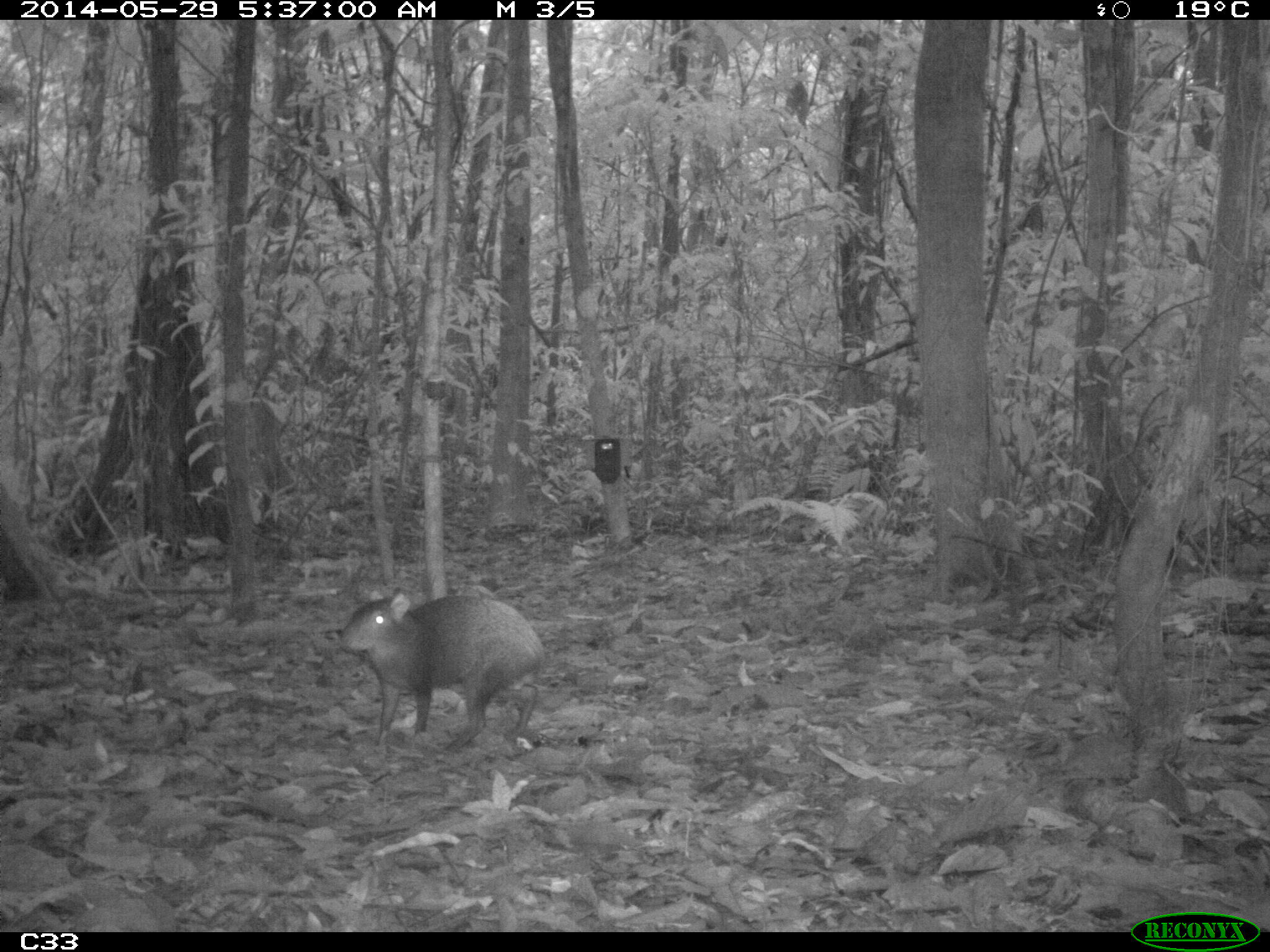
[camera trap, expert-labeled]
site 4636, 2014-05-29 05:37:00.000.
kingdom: Animalia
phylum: Chordata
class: Mammalia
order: Rodentia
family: Dasyproctidae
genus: Dasyprocta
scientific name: Dasyprocta leporina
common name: red-rumped agouti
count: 1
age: adult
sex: male